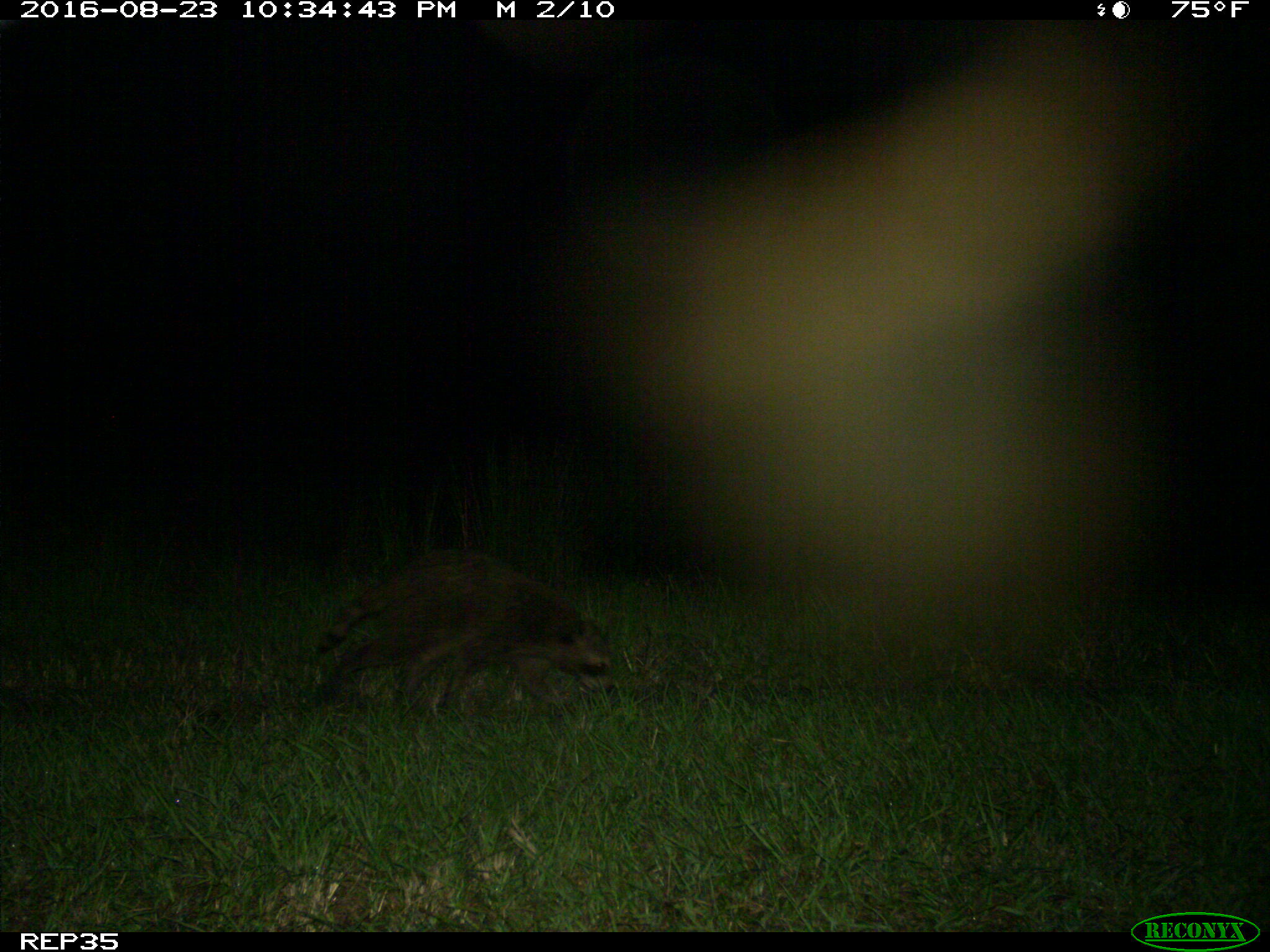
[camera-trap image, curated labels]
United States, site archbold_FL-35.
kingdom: Animalia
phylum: Chordata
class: Mammalia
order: Carnivora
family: Procyonidae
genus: Procyon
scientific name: Procyon lotor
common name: common raccoon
Procyon lotor (common raccoon).